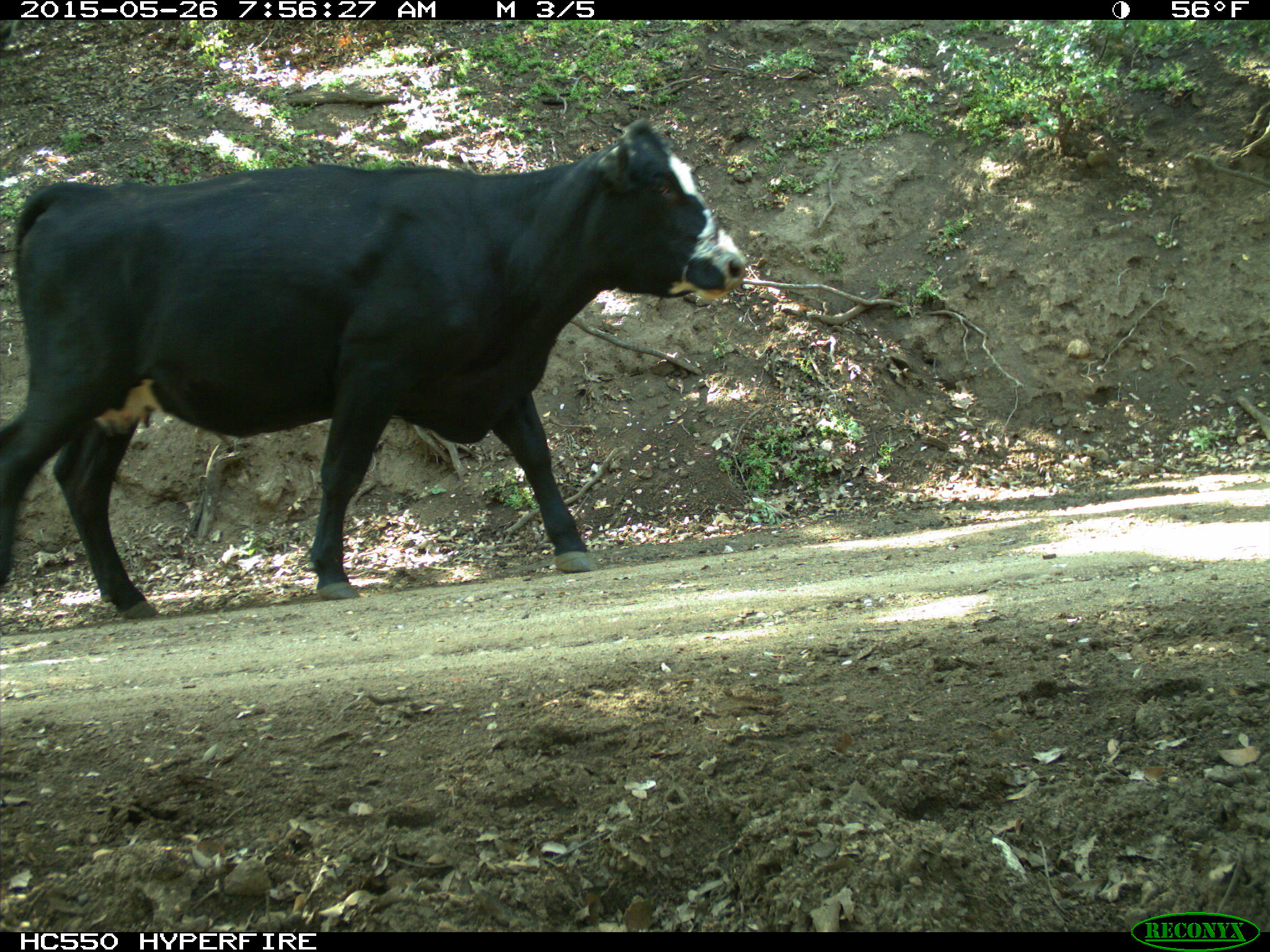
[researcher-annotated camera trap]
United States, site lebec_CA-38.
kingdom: Animalia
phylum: Chordata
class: Mammalia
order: Artiodactyla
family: Bovidae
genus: Bos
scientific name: Bos taurus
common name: domestic cow